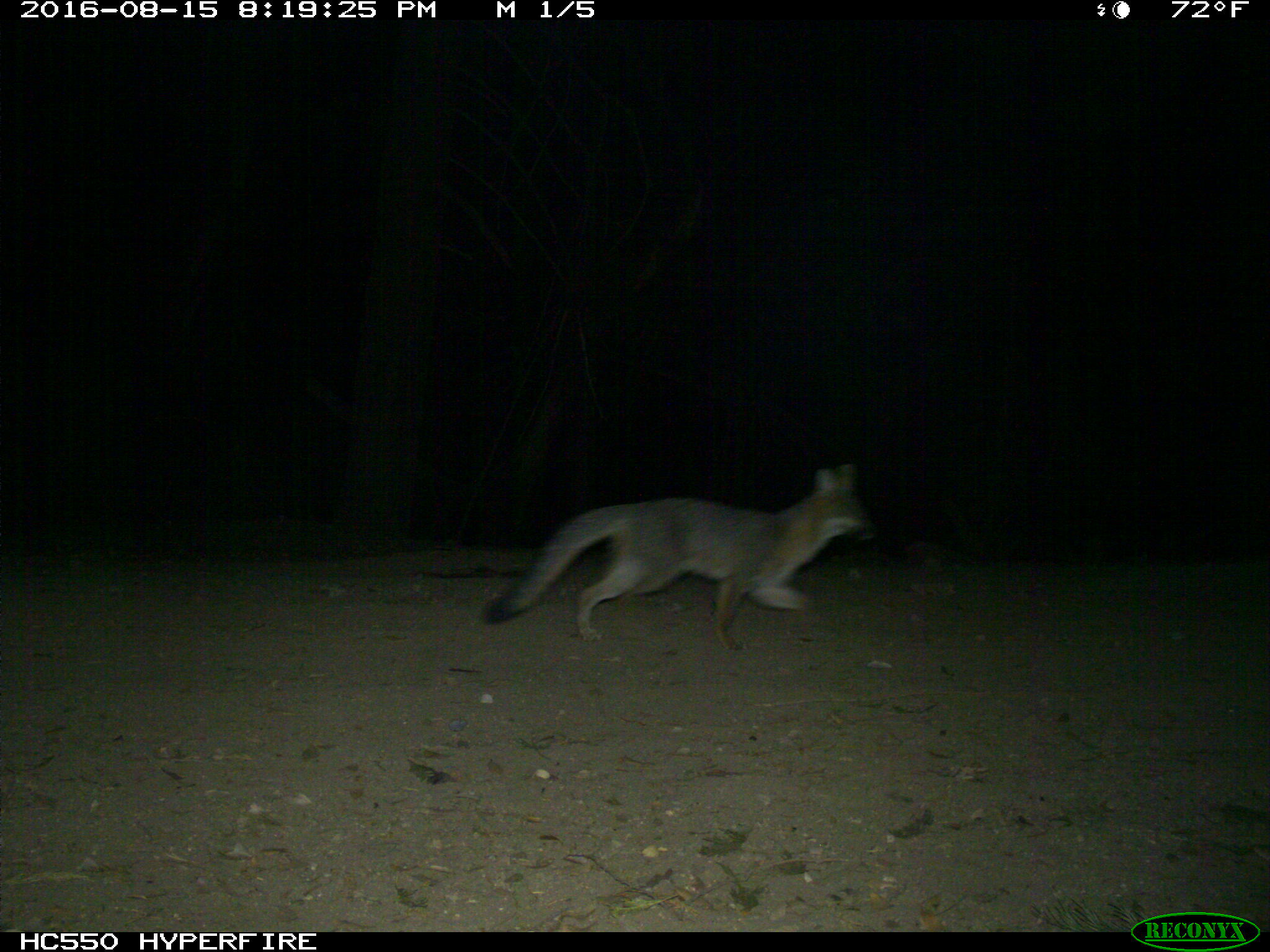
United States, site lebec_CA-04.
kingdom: Animalia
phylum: Chordata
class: Mammalia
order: Carnivora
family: Canidae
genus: Urocyon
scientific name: Urocyon cinereoargenteus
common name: gray fox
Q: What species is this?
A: Urocyon cinereoargenteus (gray fox).